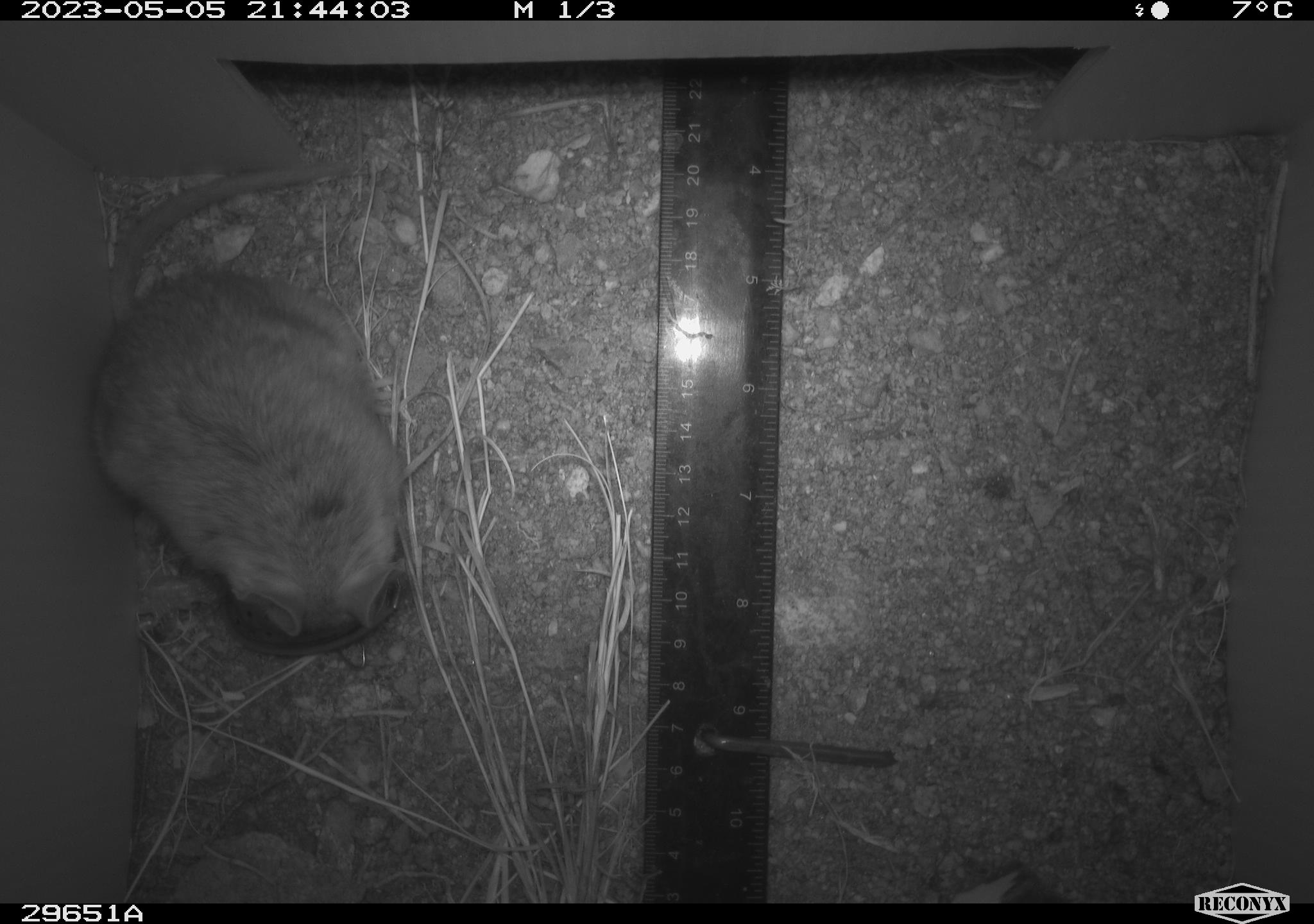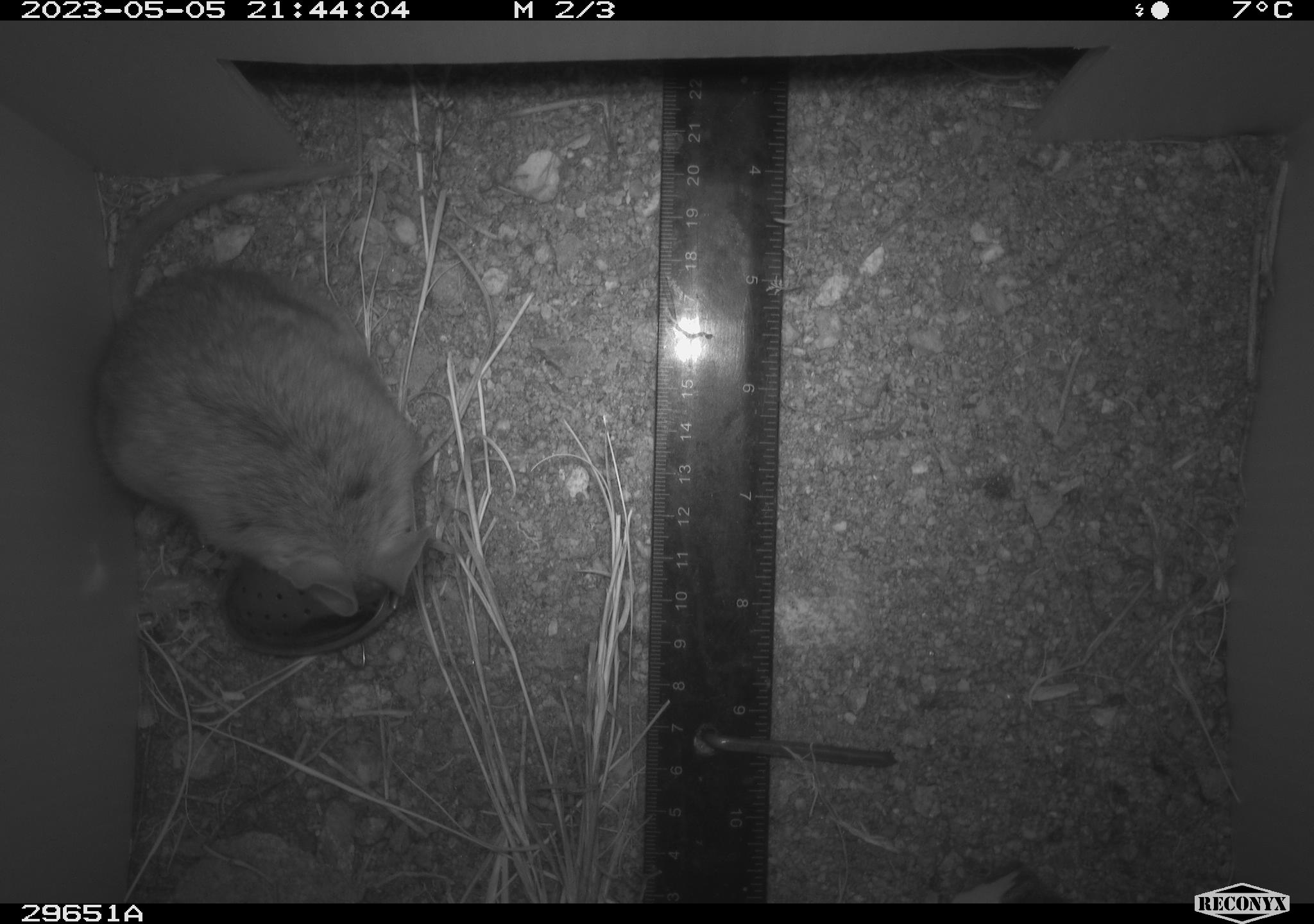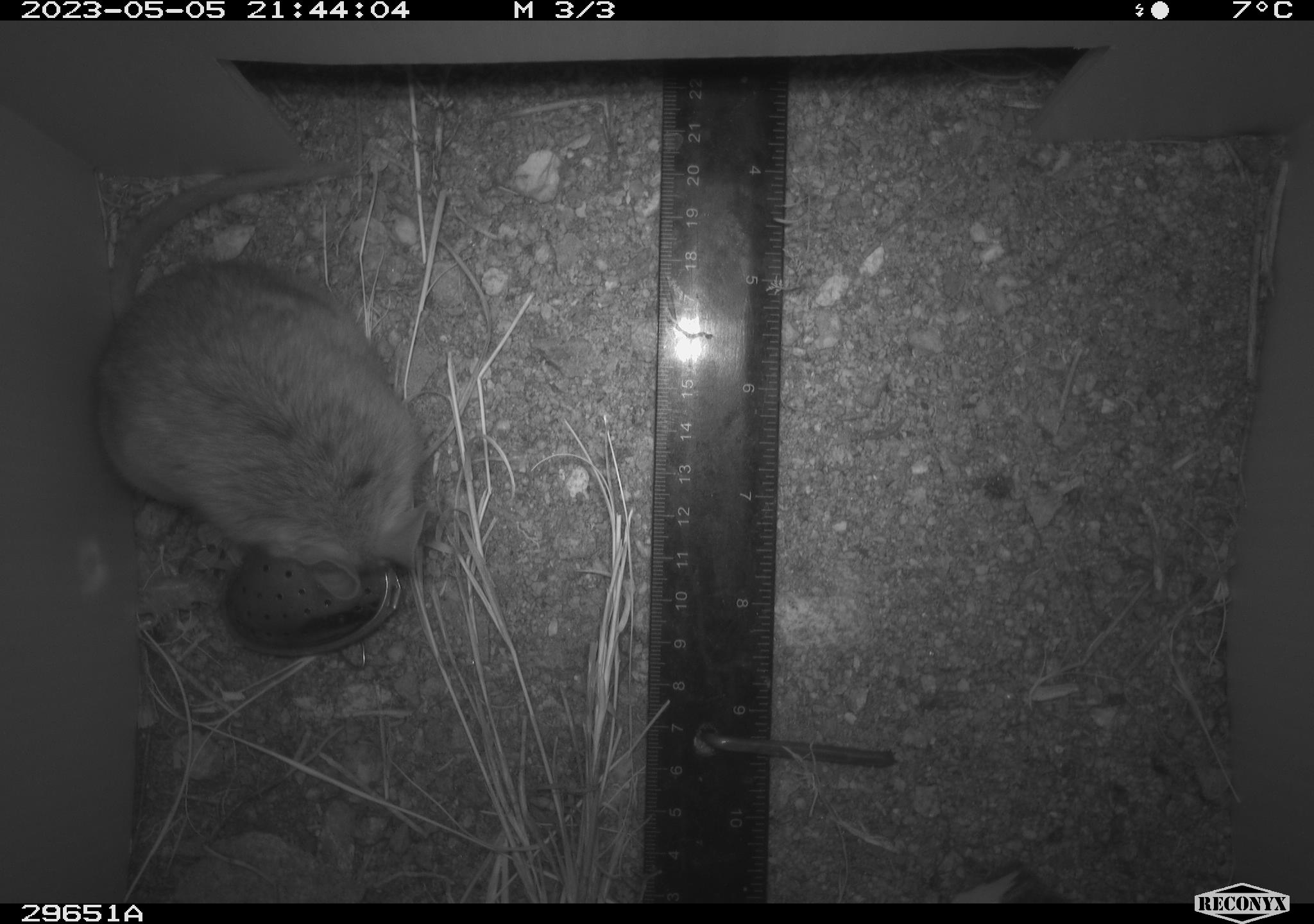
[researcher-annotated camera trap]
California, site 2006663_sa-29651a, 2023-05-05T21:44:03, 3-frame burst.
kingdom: Animalia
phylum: Chordata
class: Mammalia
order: Rodentia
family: Cricetidae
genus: Neotoma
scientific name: Neotoma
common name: pack rat or woodrat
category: neotoma species